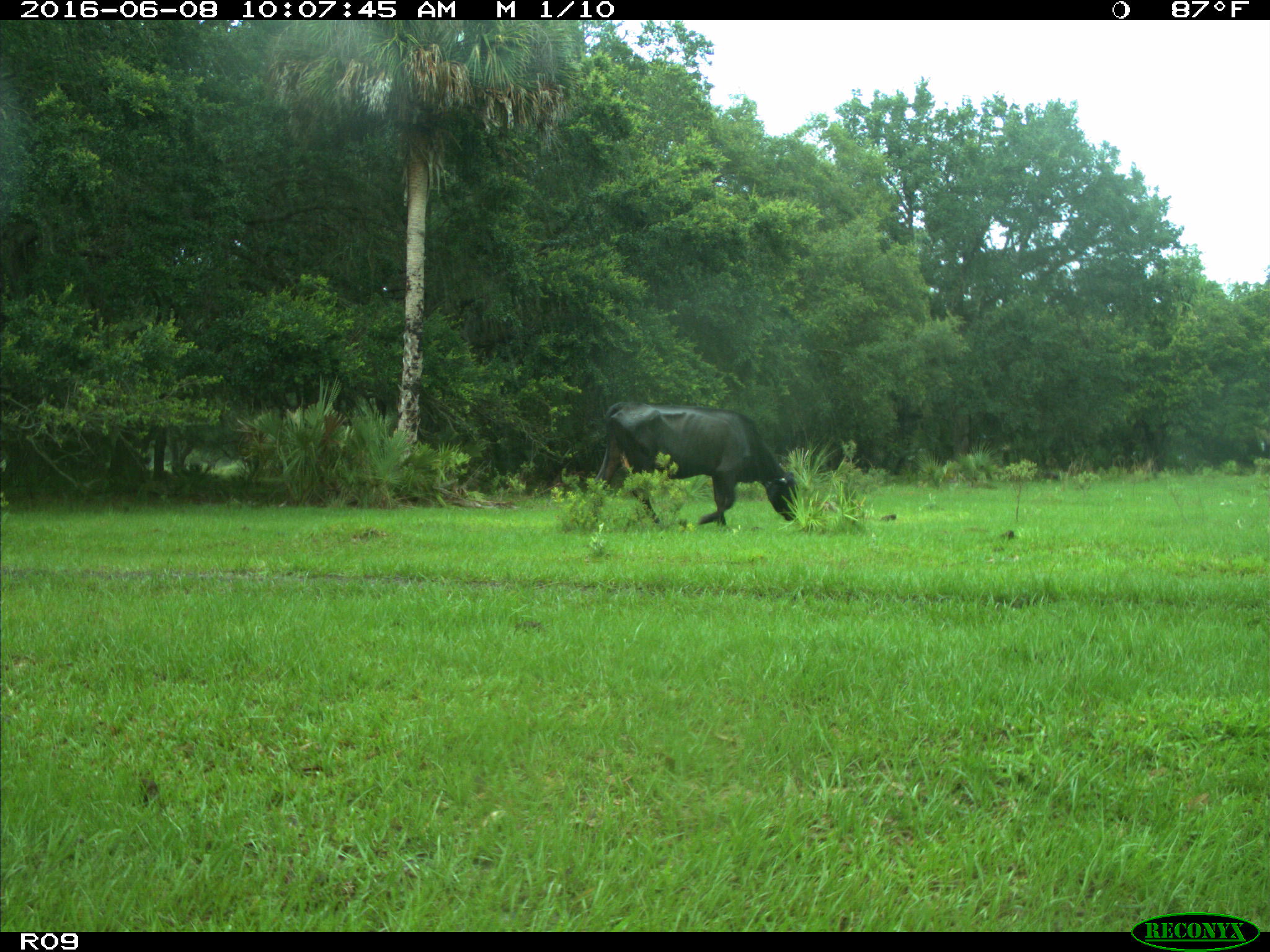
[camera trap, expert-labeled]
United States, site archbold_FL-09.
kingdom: Animalia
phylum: Chordata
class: Mammalia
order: Artiodactyla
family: Bovidae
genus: Bos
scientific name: Bos taurus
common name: domestic cow